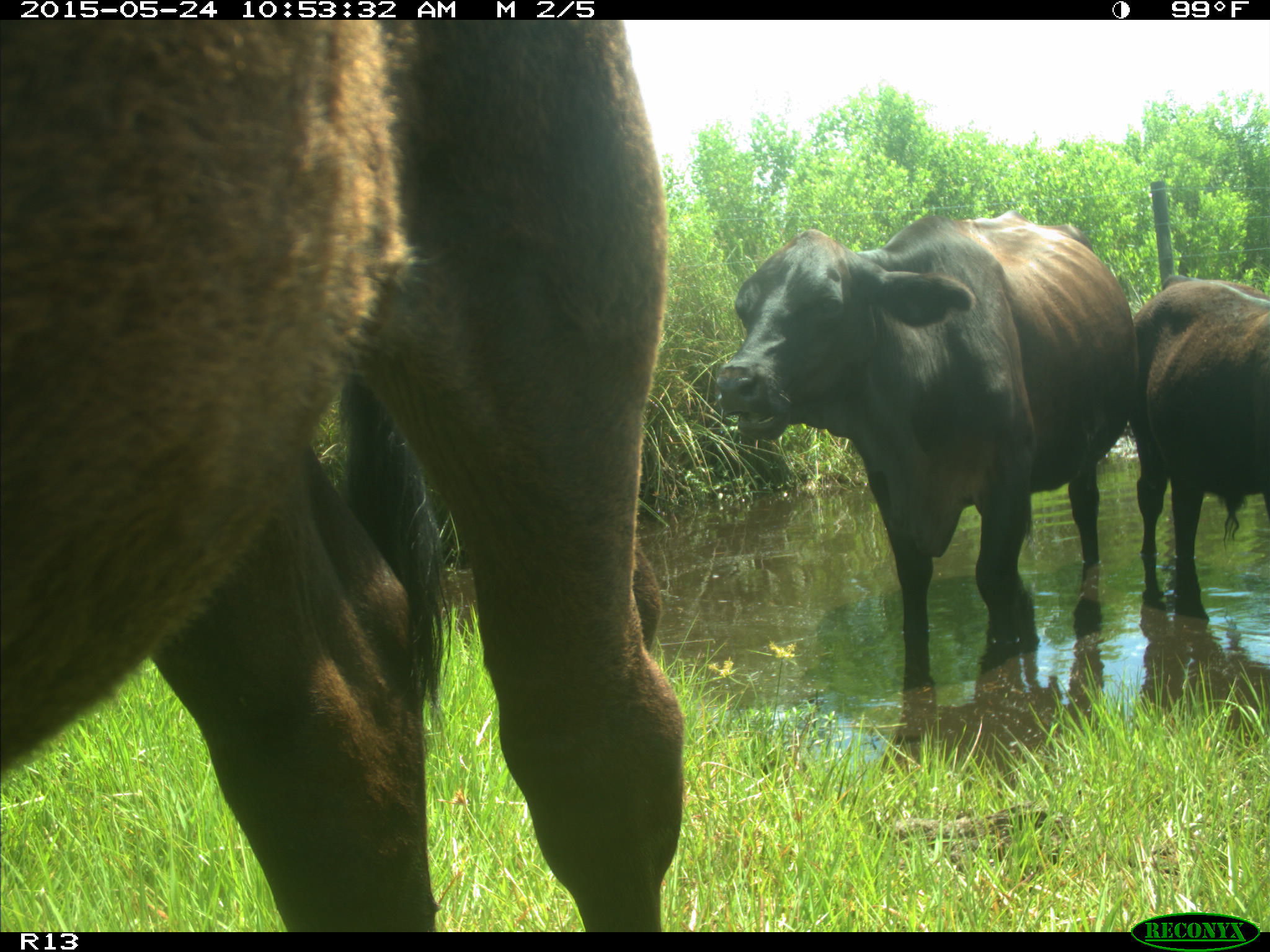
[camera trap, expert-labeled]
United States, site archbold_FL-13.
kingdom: Animalia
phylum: Chordata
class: Mammalia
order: Artiodactyla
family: Bovidae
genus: Bos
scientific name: Bos taurus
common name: domestic cow